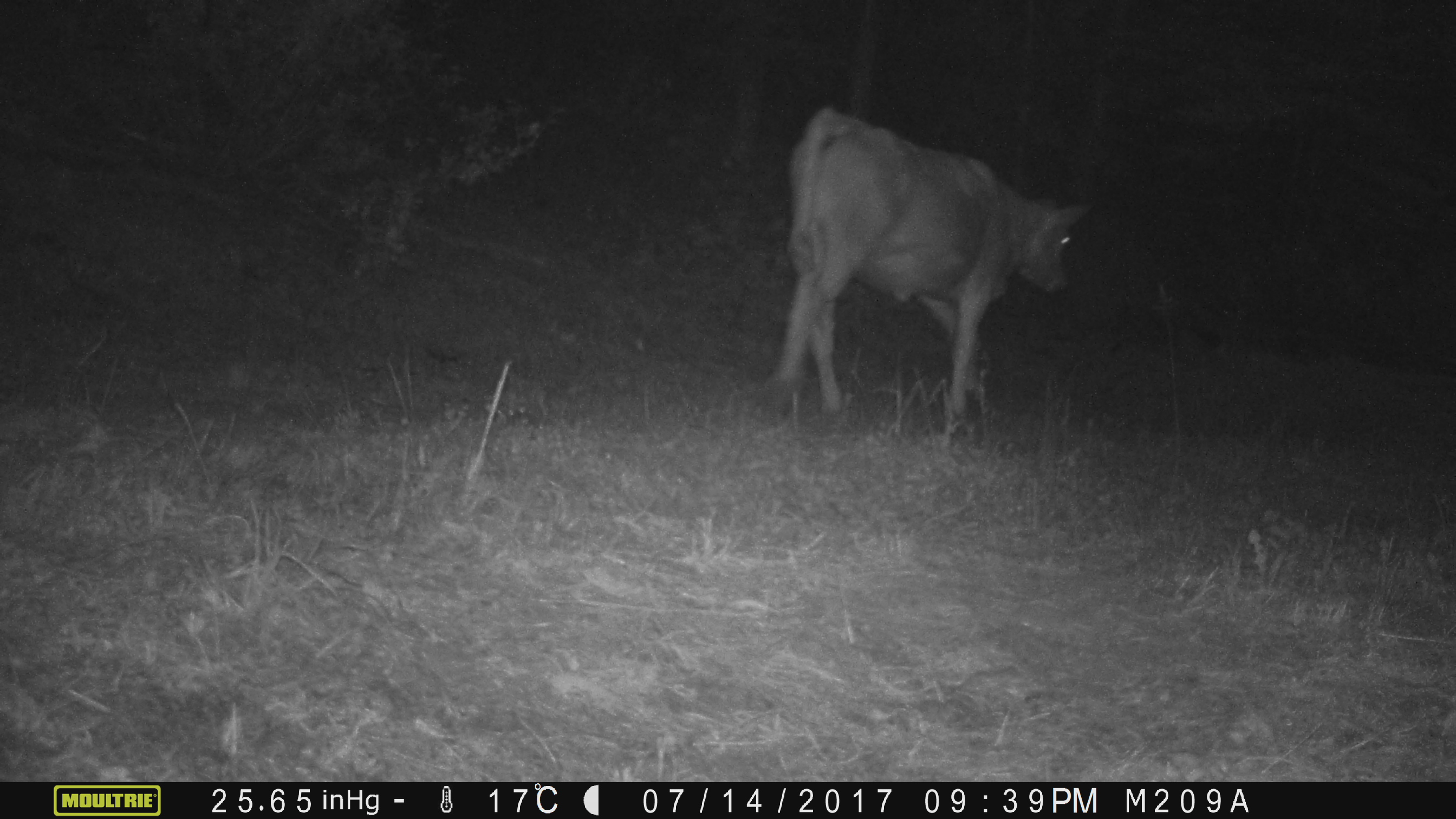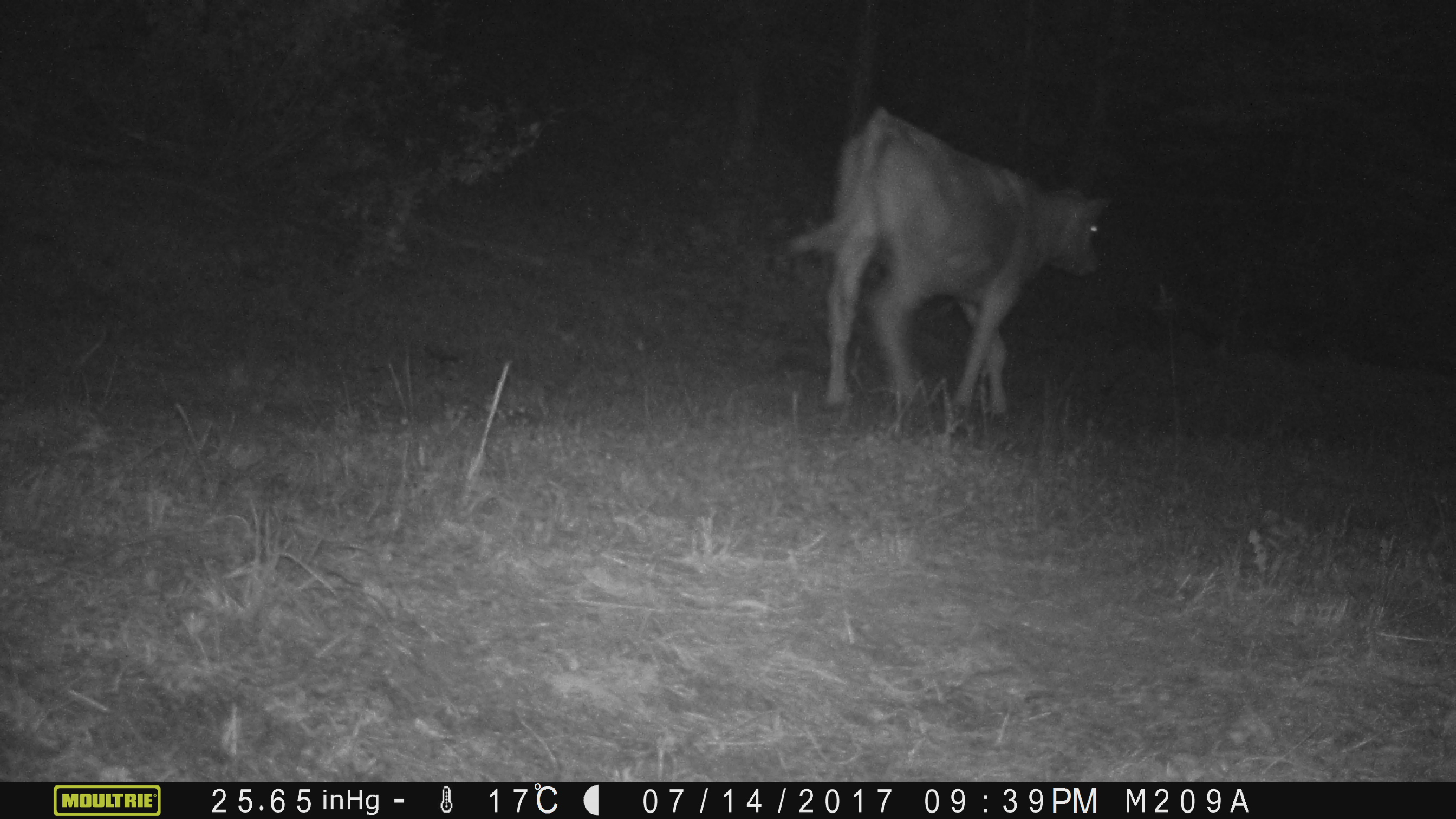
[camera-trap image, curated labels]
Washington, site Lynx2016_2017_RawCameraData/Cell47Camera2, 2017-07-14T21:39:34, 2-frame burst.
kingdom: Animalia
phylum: Chordata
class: Mammalia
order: Artiodactyla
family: Bovidae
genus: Bos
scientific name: Bos taurus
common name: domestic cattle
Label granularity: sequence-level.